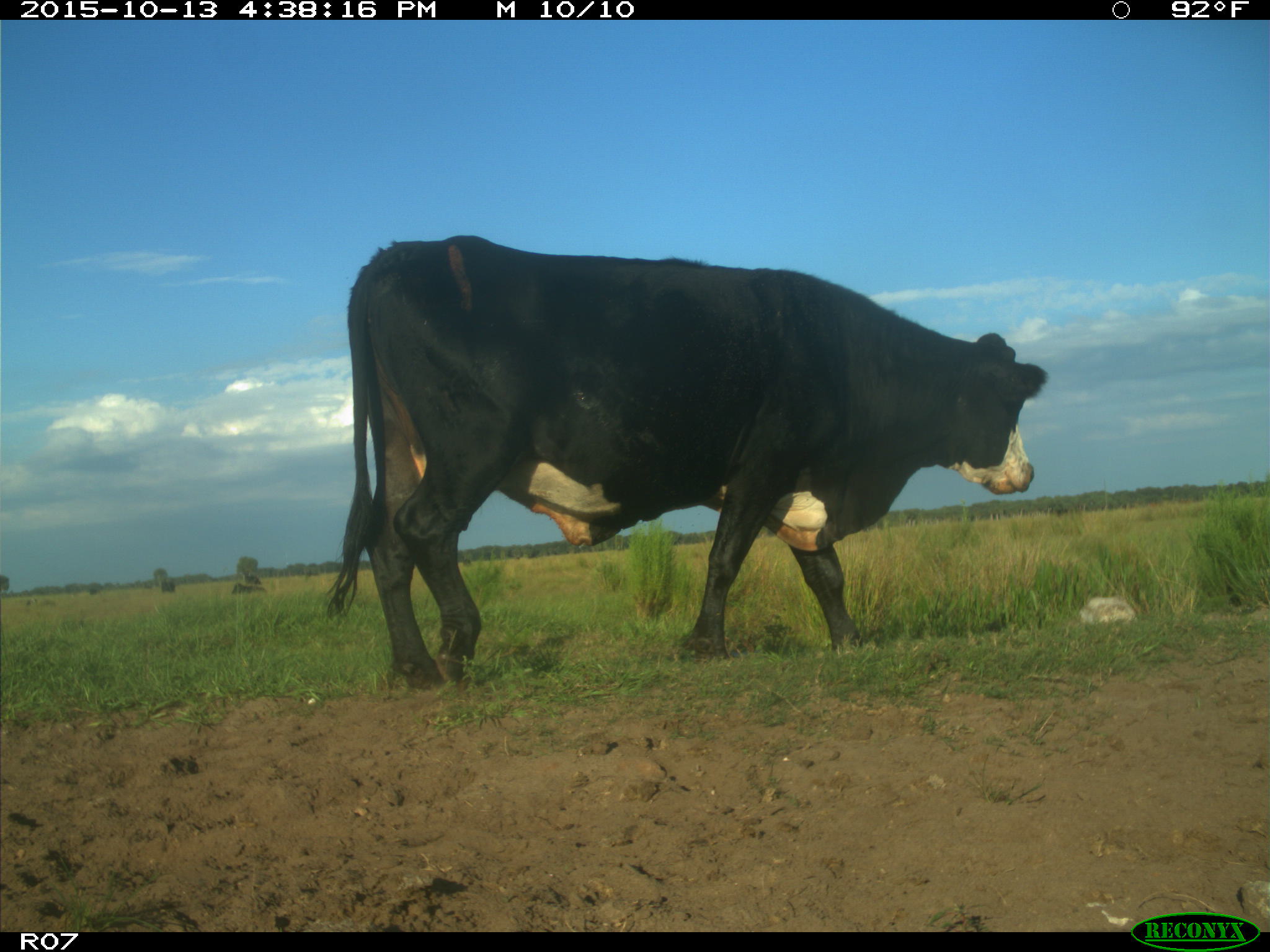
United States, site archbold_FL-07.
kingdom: Animalia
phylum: Chordata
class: Mammalia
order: Artiodactyla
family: Bovidae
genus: Bos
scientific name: Bos taurus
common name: domestic cow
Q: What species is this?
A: Bos taurus (domestic cow).